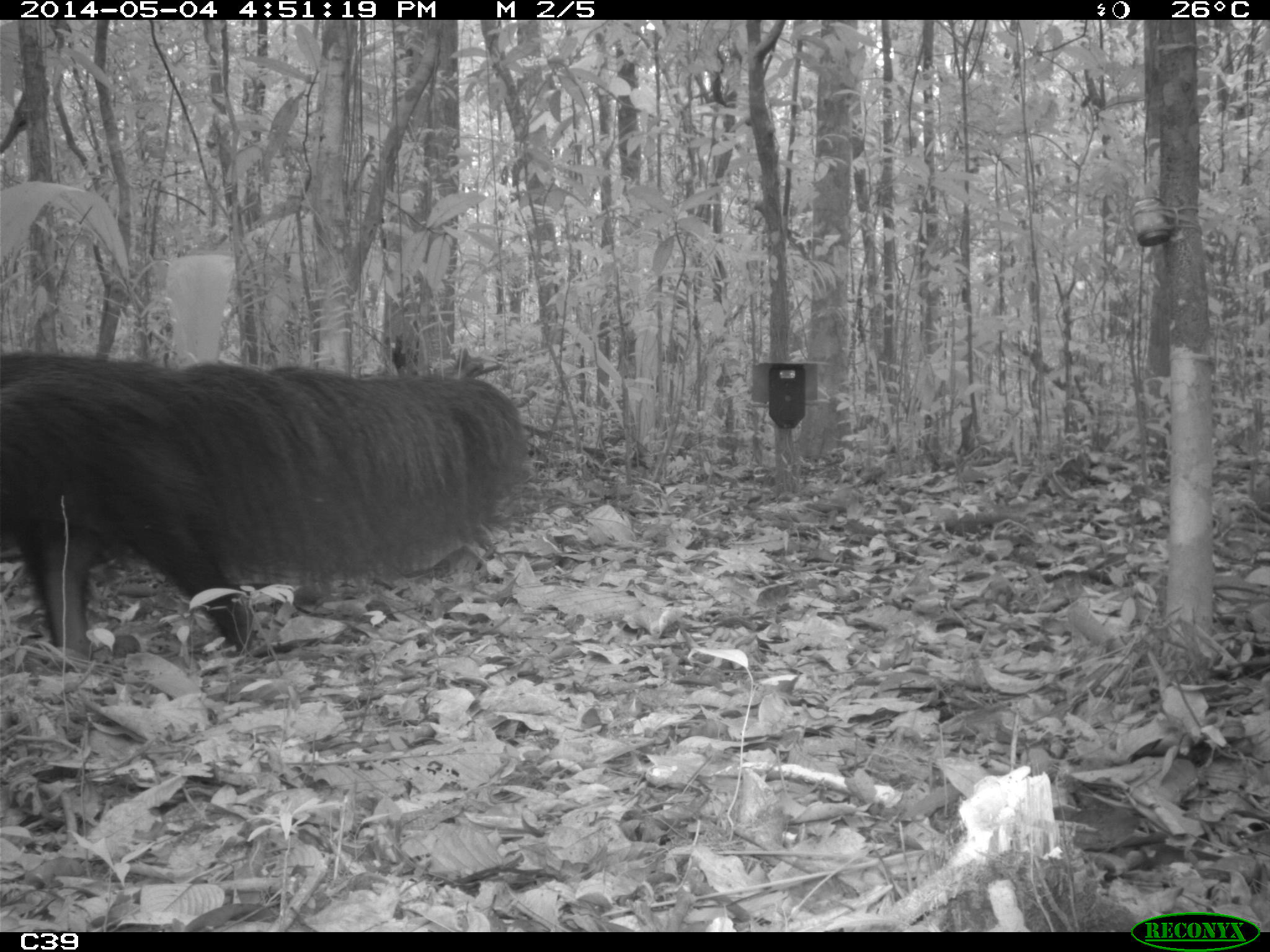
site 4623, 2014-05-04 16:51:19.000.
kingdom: Animalia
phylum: Chordata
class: Mammalia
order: Pilosa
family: Myrmecophagidae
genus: Myrmecophaga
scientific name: Myrmecophaga tridactyla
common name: giant anteater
Myrmecophaga tridactyla (giant anteater), count 1, age adult.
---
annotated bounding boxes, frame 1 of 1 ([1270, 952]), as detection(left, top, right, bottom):
myrmecophaga tridactyla: detection(0, 348, 531, 661)